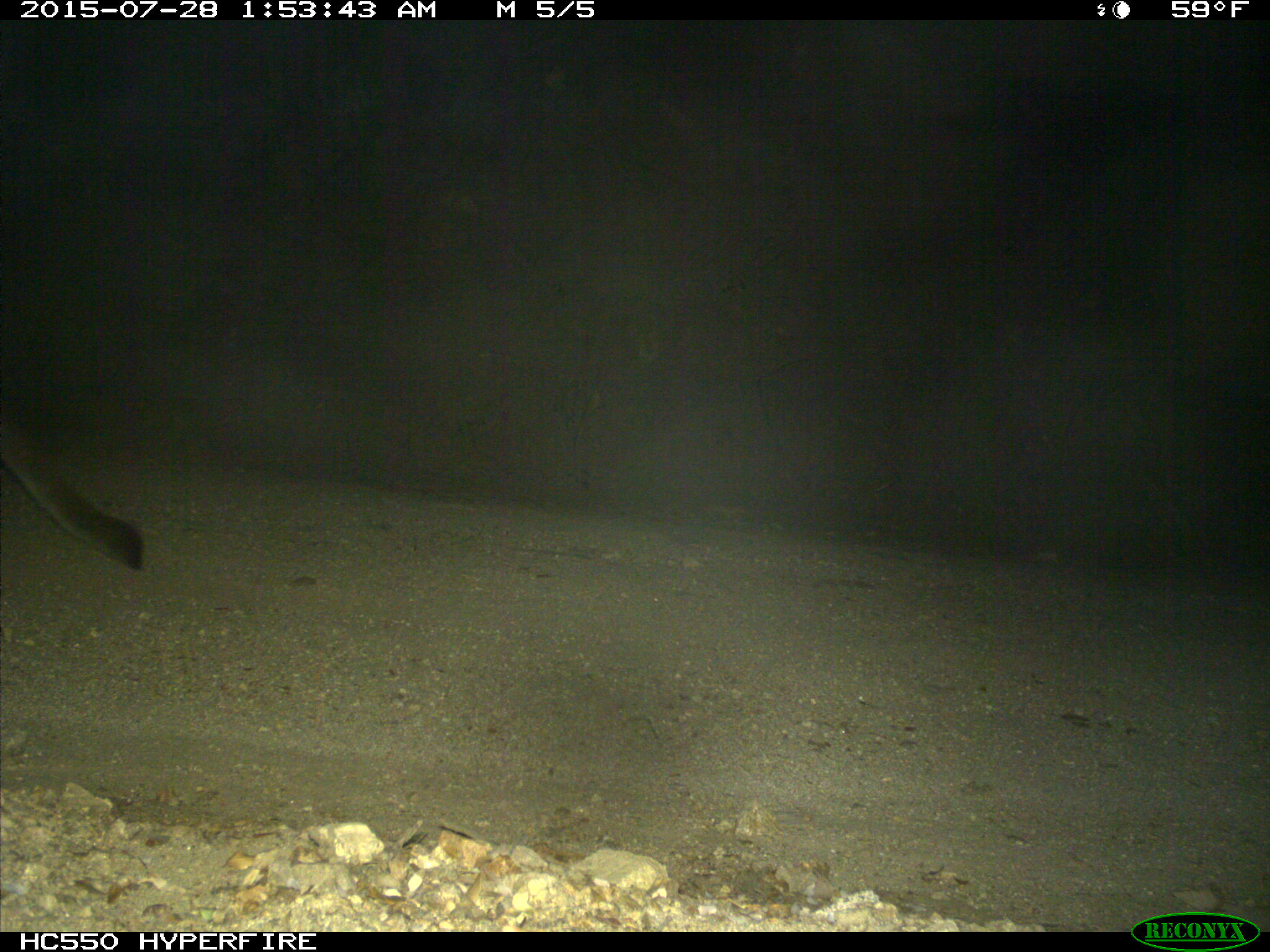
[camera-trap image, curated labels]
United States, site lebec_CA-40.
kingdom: Animalia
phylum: Chordata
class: Mammalia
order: Carnivora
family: Felidae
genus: Puma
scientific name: Puma concolor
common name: mountain lion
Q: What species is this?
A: Puma concolor (mountain lion).